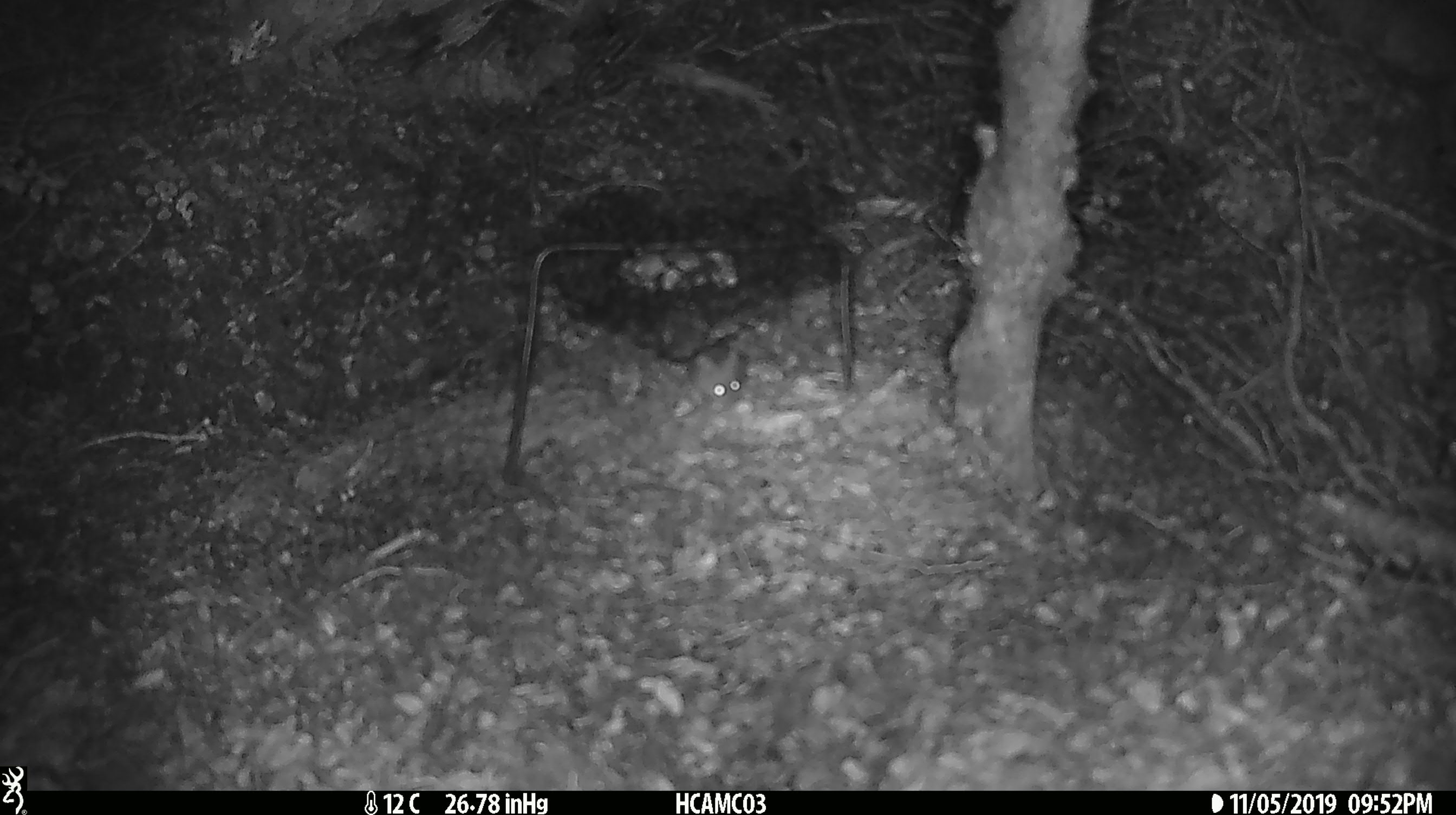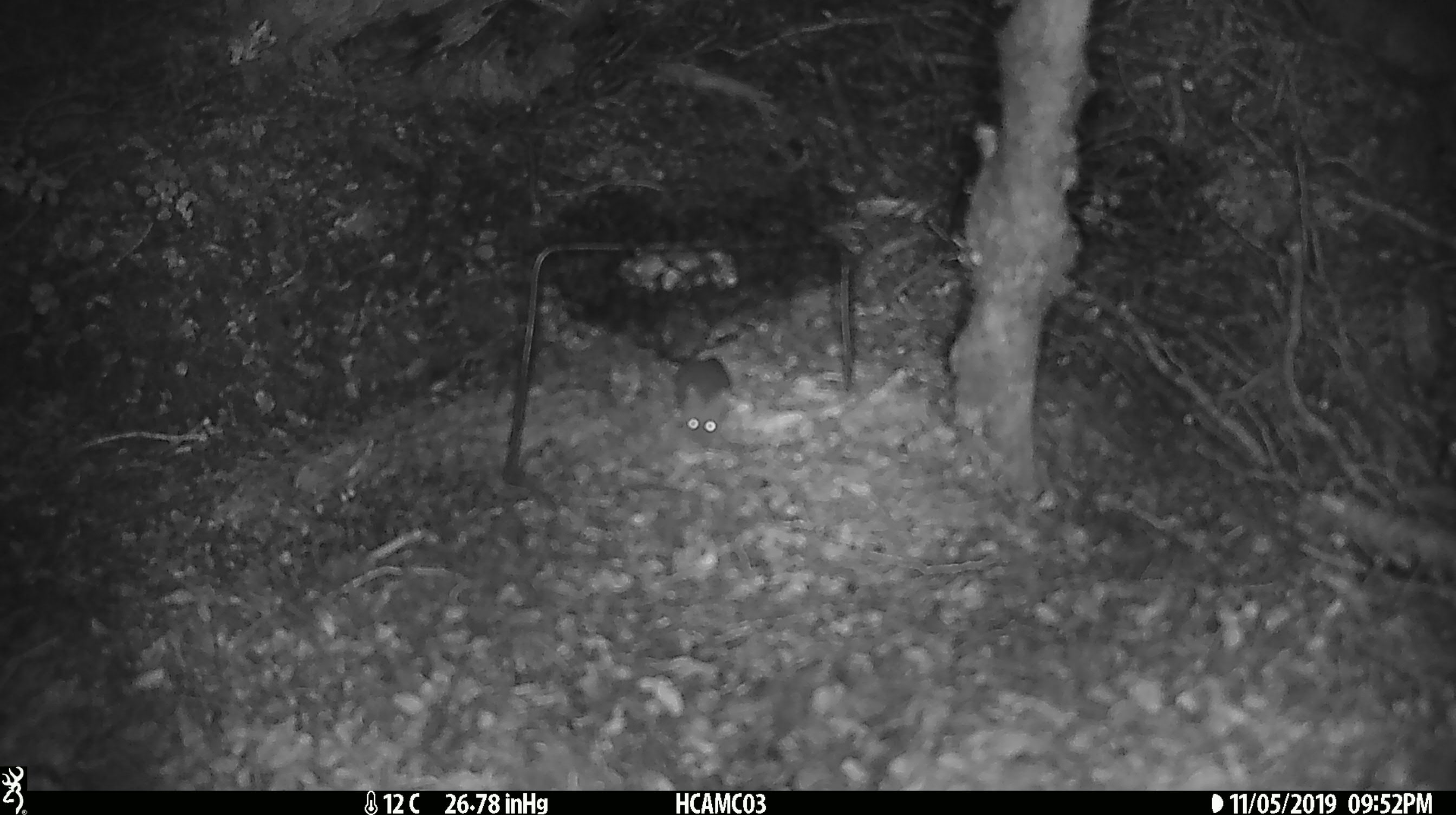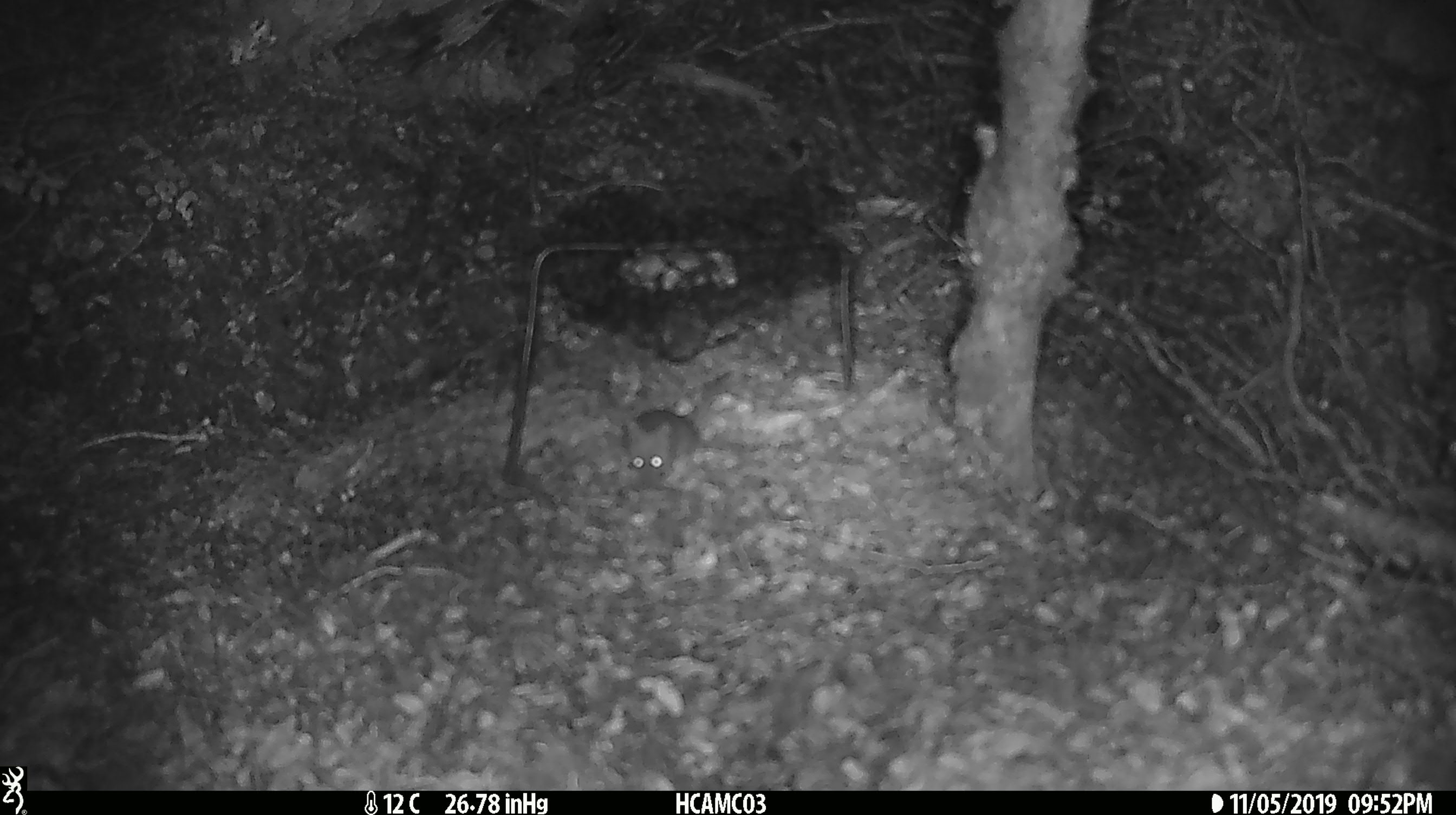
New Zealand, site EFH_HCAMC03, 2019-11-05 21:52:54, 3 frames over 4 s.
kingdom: Animalia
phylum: Chordata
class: Mammalia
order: Rodentia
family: Muridae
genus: Mus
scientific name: Mus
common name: mouse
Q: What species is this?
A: Mouse (Mus).